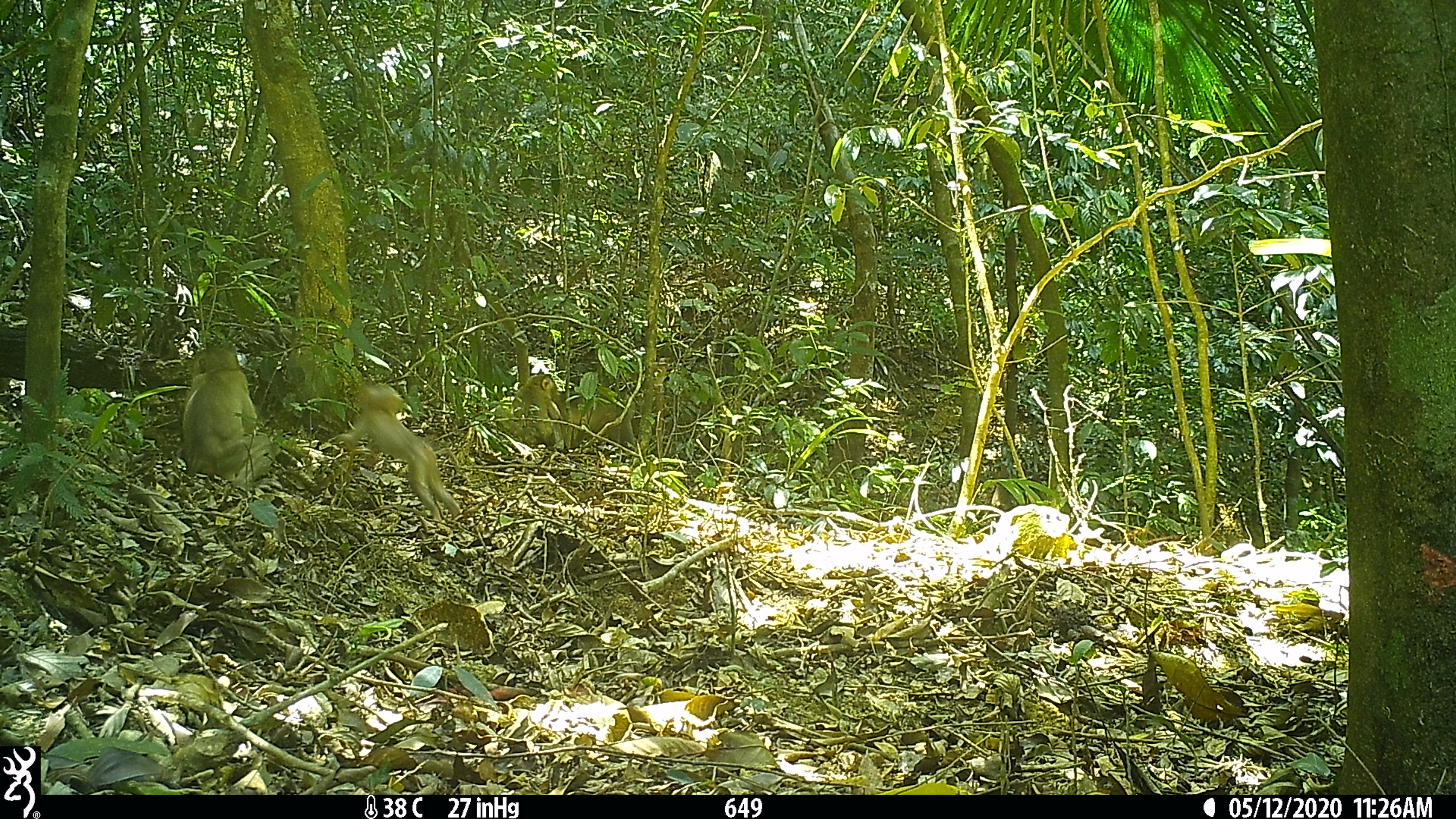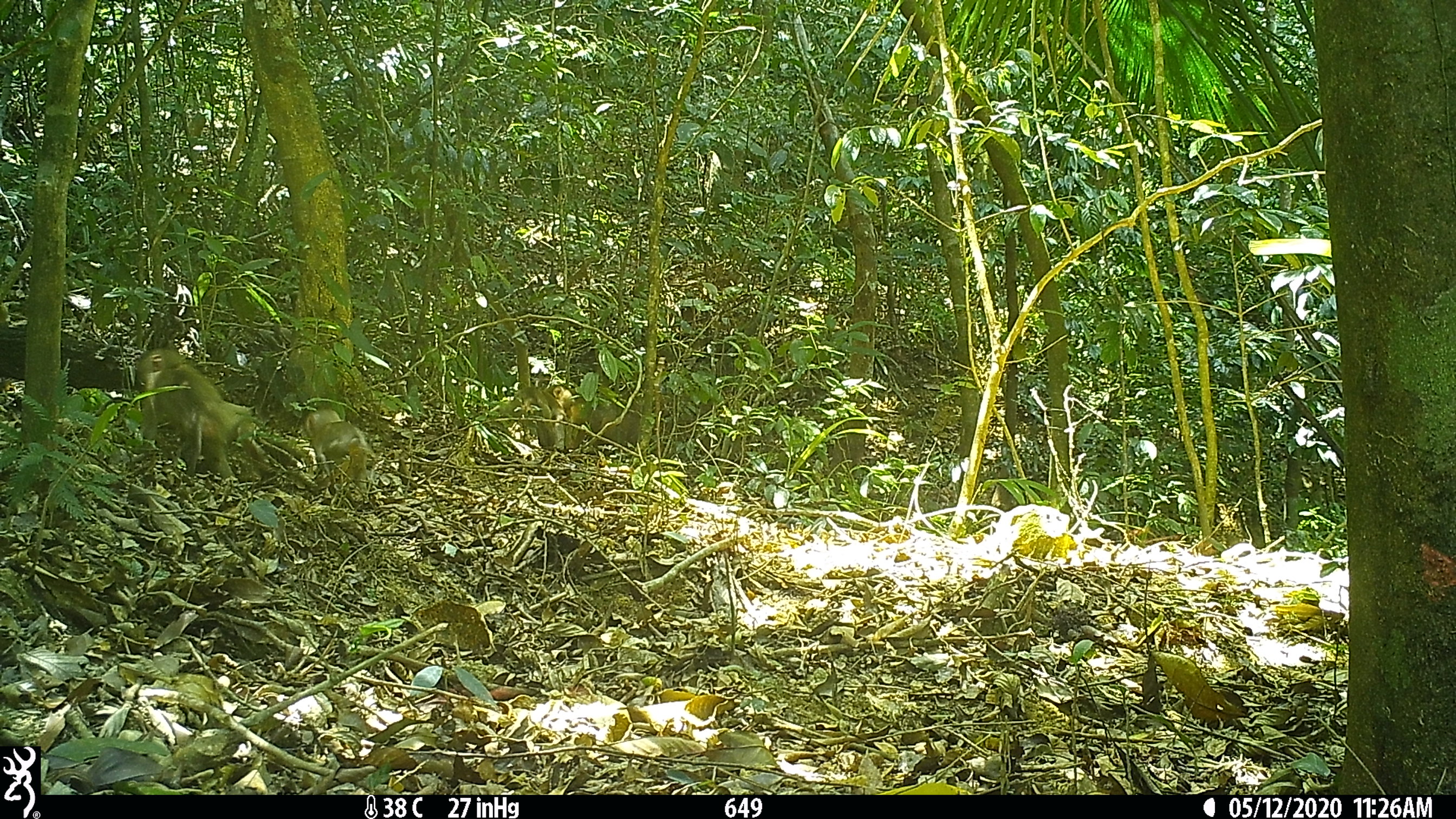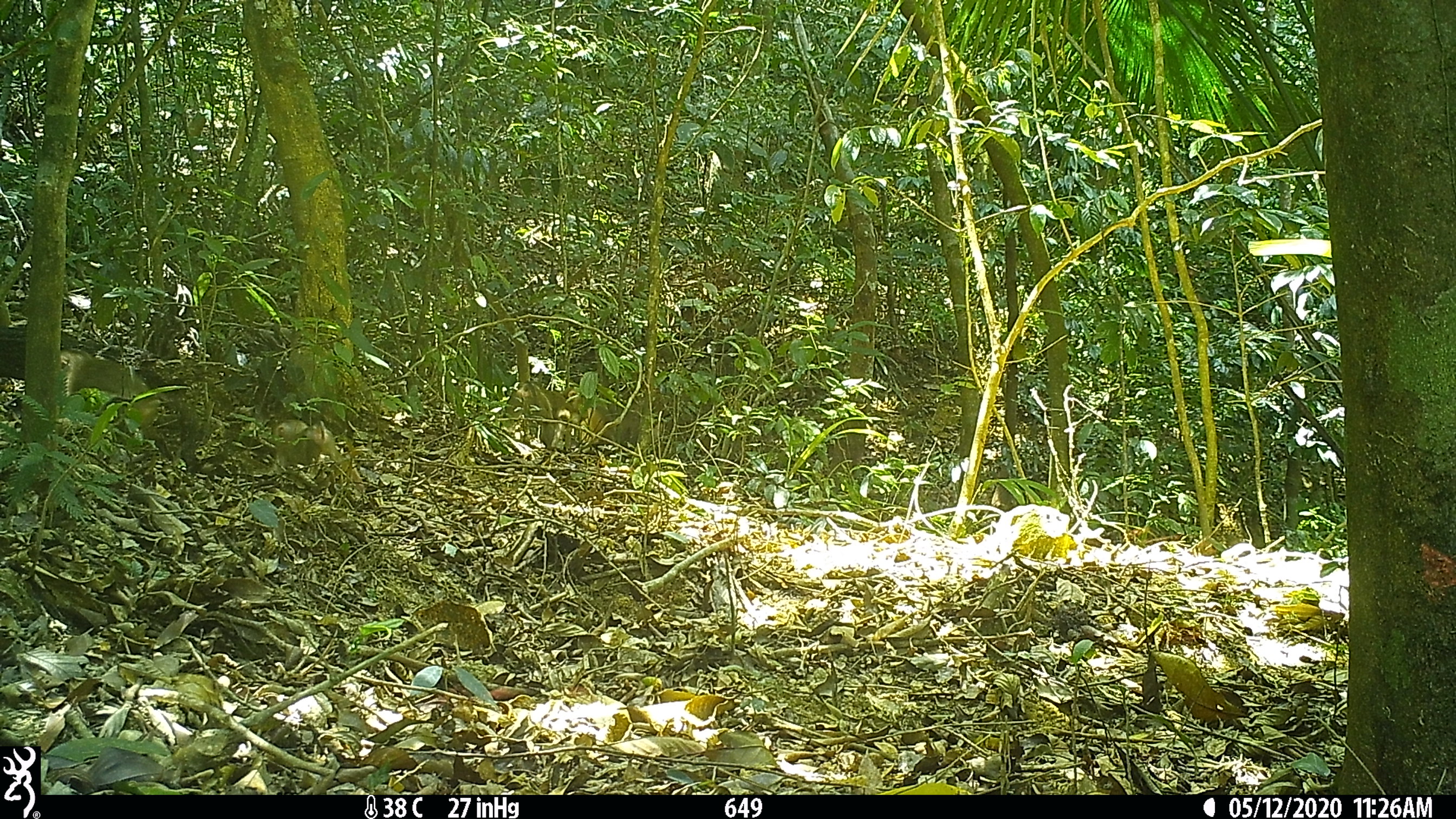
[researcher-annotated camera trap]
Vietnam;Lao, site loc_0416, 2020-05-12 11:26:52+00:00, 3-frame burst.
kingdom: Animalia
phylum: Chordata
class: Mammalia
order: Primates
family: Cercopithecidae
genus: Macaca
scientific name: Macaca nemestrina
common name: pig-tailed macaque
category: pig tailed macaque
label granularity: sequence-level